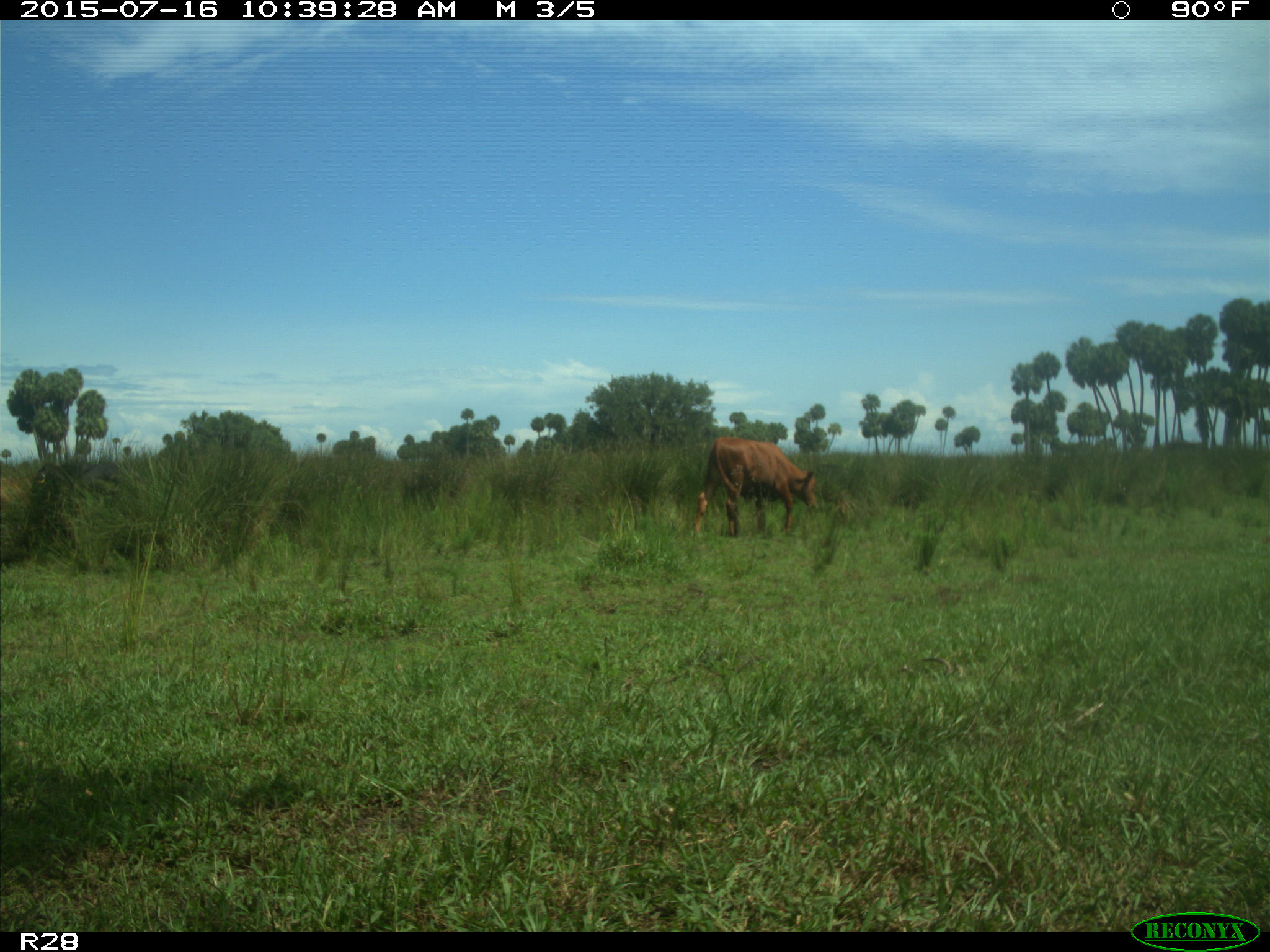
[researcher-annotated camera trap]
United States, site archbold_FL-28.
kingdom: Animalia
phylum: Chordata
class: Mammalia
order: Artiodactyla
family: Bovidae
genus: Bos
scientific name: Bos taurus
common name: domestic cow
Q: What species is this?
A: Bos taurus (domestic cow).